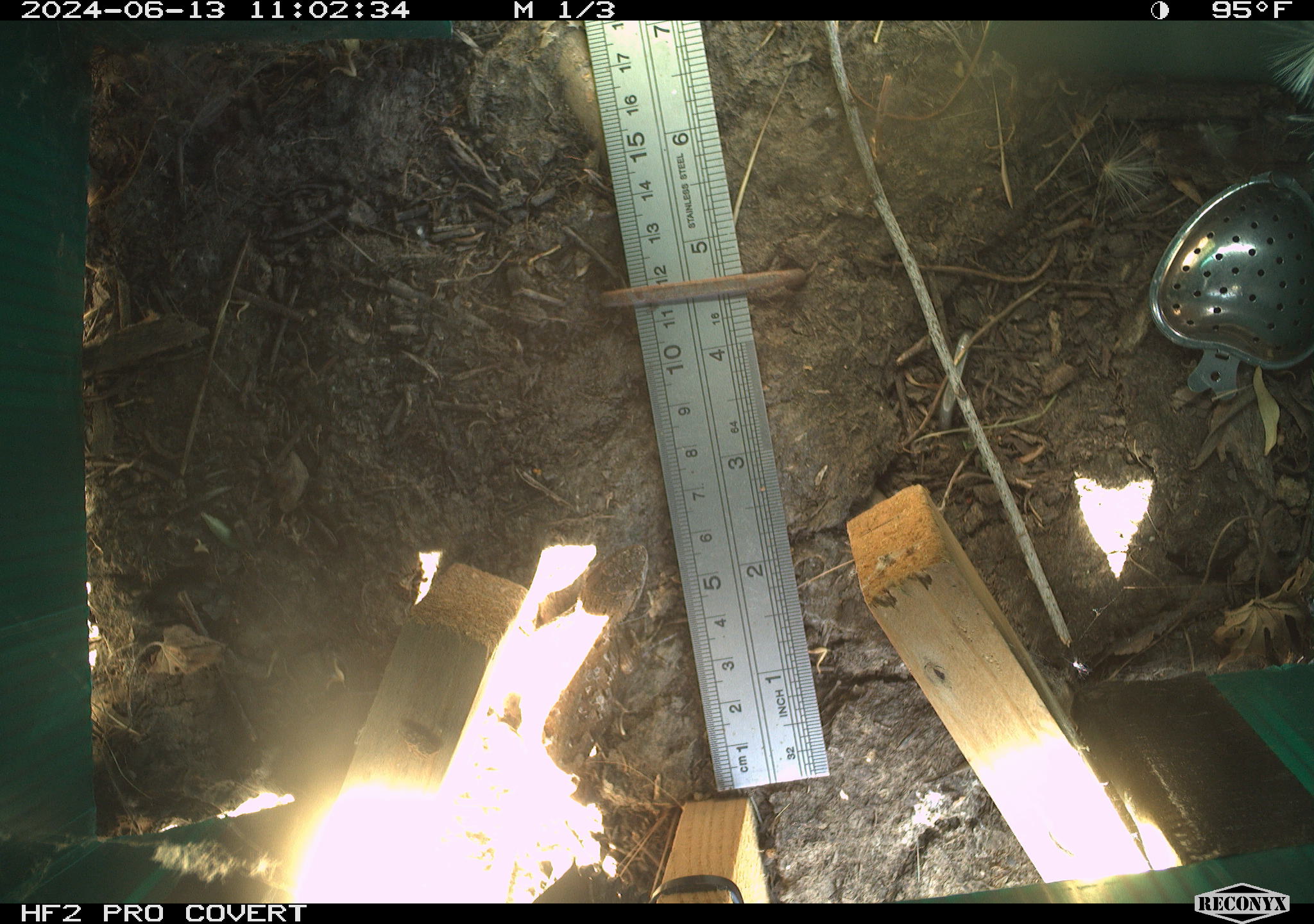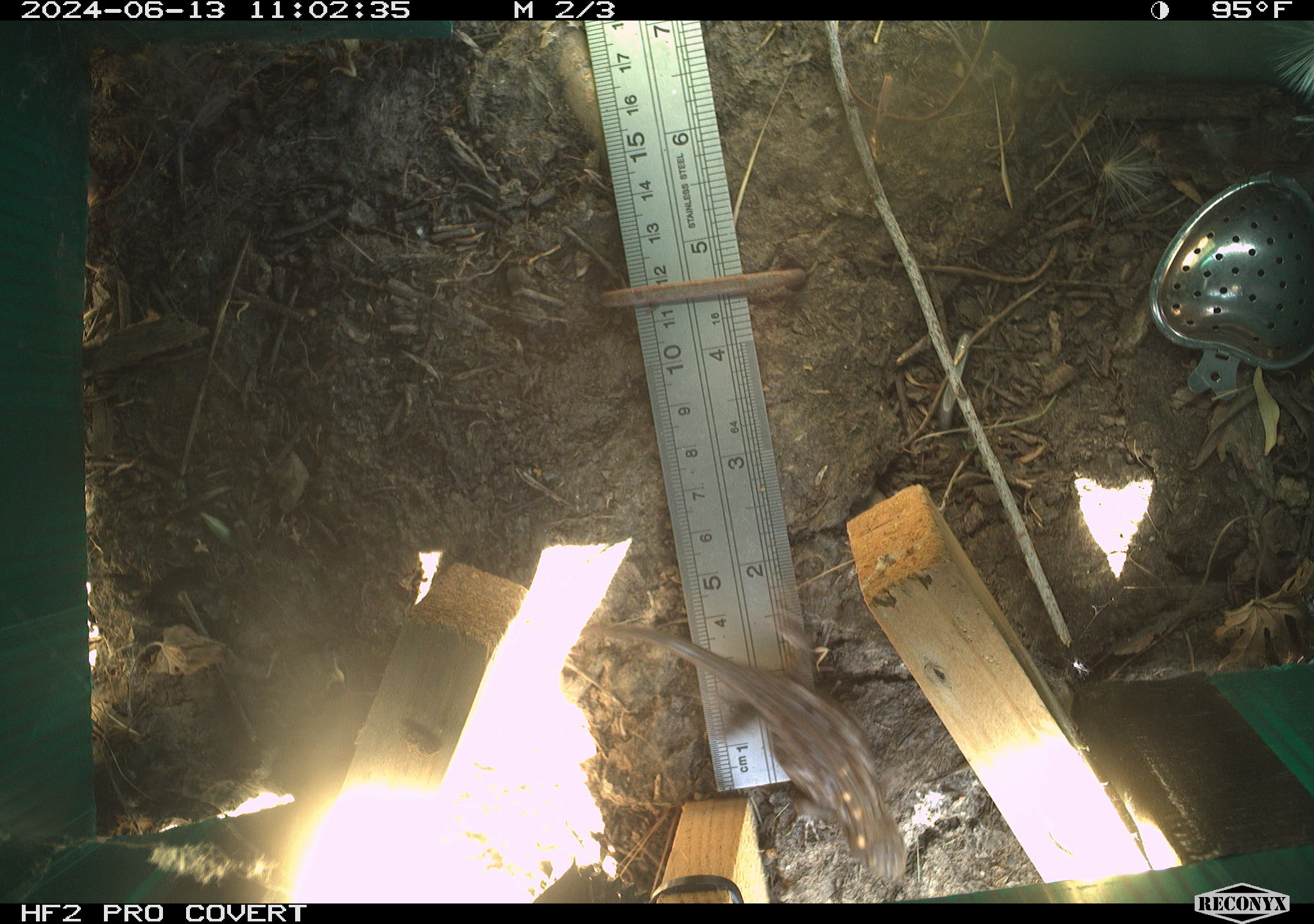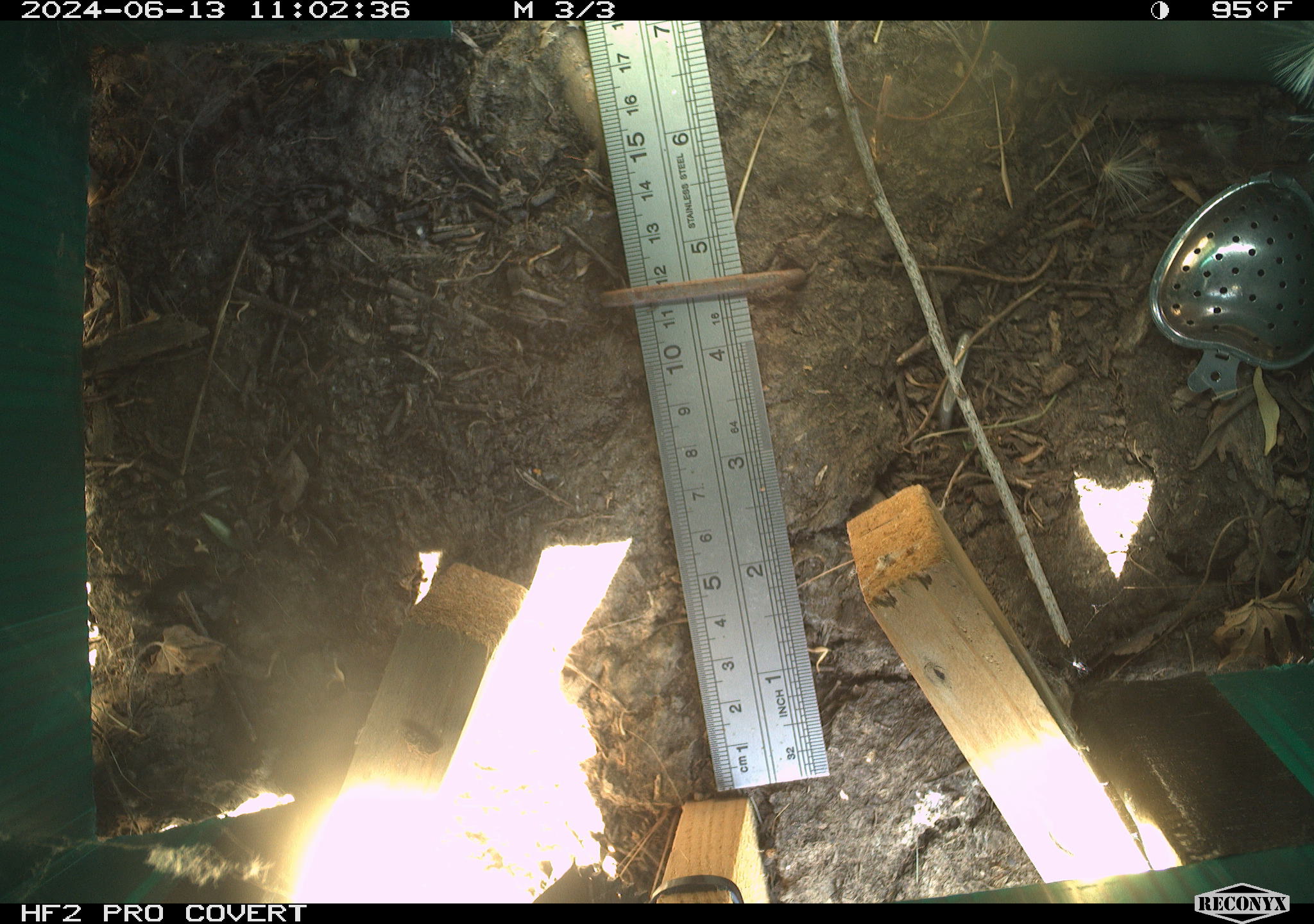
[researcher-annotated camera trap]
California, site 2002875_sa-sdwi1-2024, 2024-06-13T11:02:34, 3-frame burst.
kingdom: Animalia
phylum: Chordata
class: Reptilia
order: Squamata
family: Phrynosomatidae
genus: Sceloporus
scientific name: Sceloporus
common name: spiny lizards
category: sceloporus species